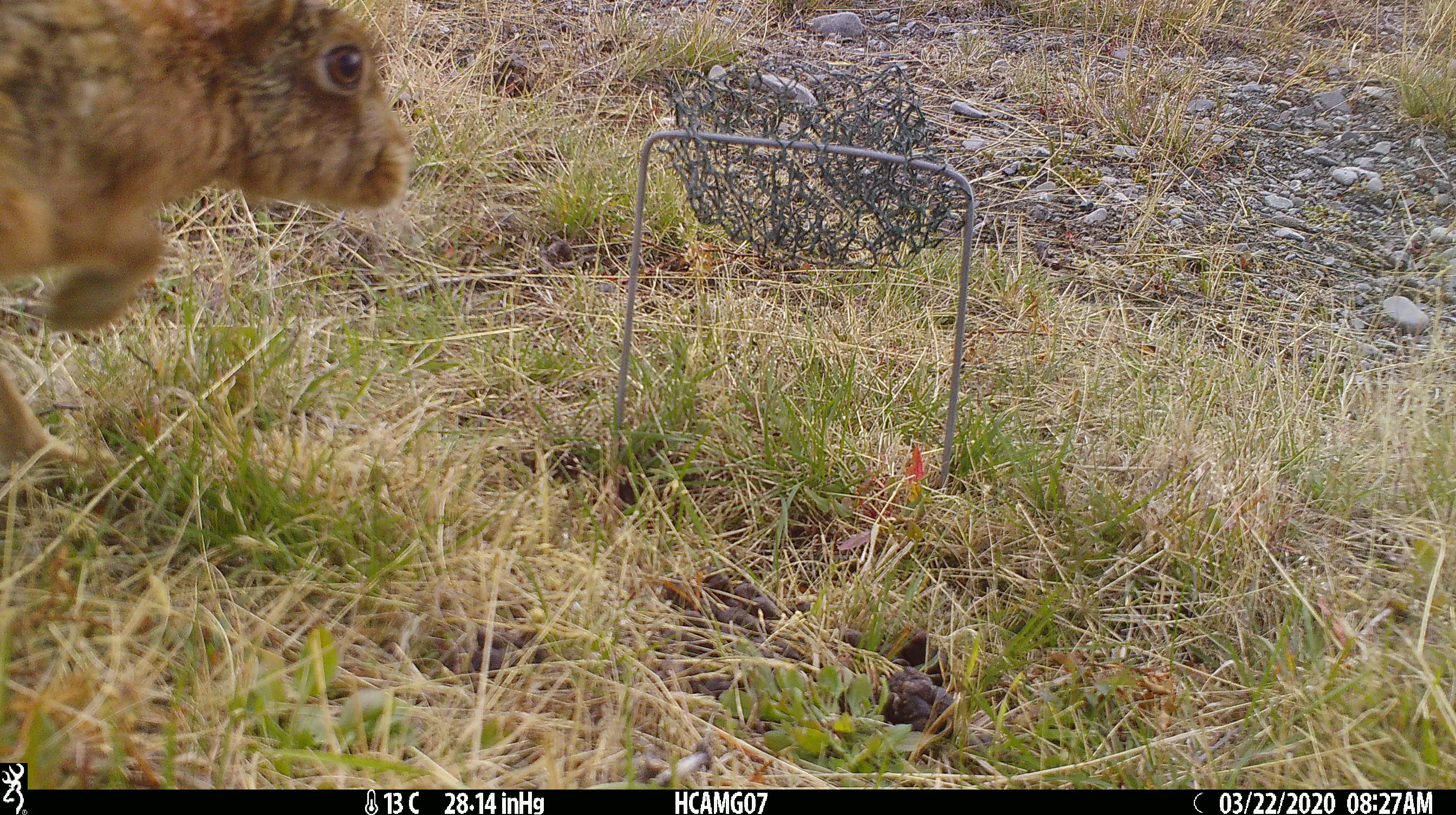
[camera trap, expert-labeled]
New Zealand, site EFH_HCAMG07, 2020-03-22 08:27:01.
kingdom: Animalia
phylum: Chordata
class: Mammalia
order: Lagomorpha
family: Leporidae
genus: Lepus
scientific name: Lepus europaeus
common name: brown hare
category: hare